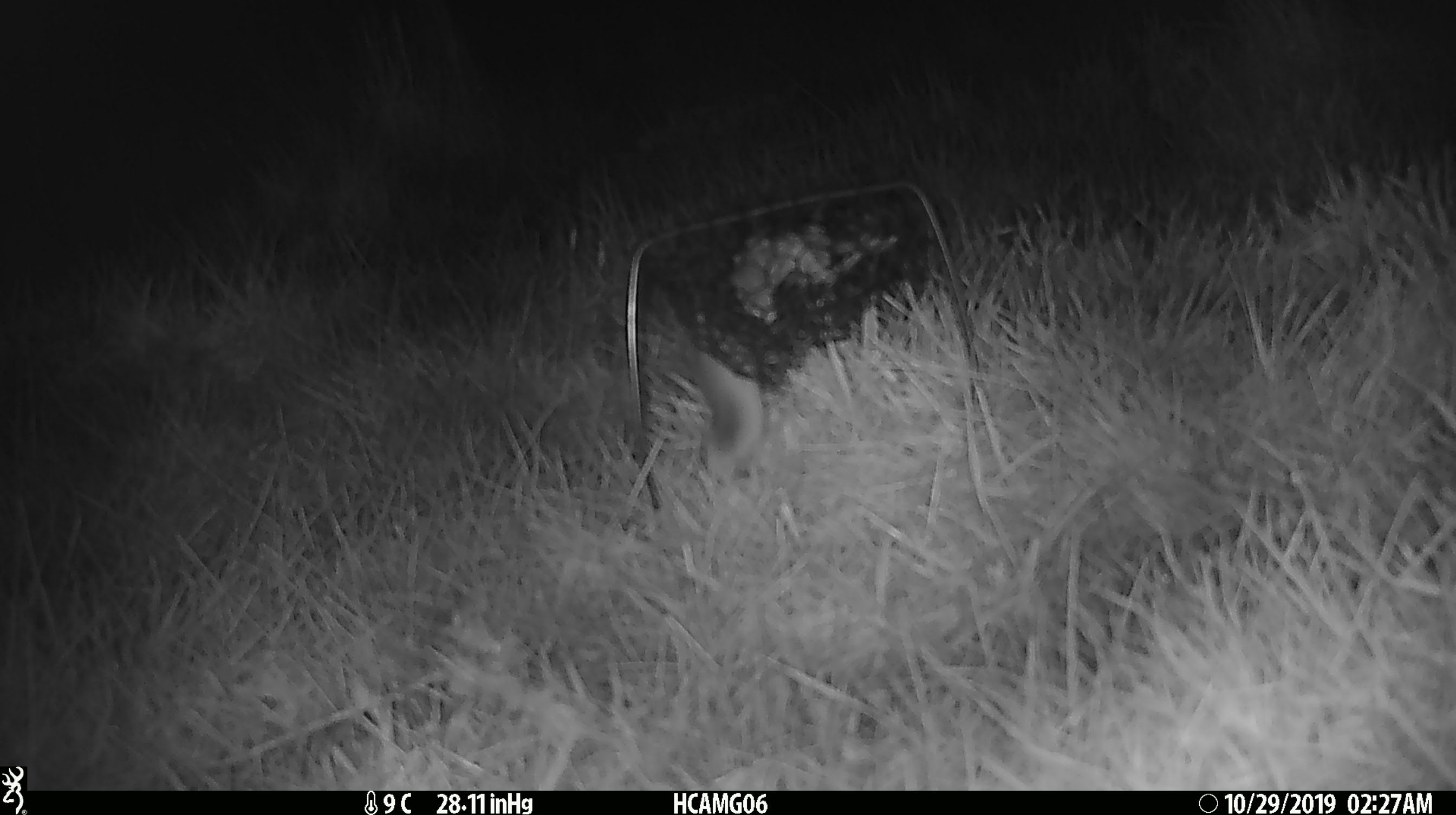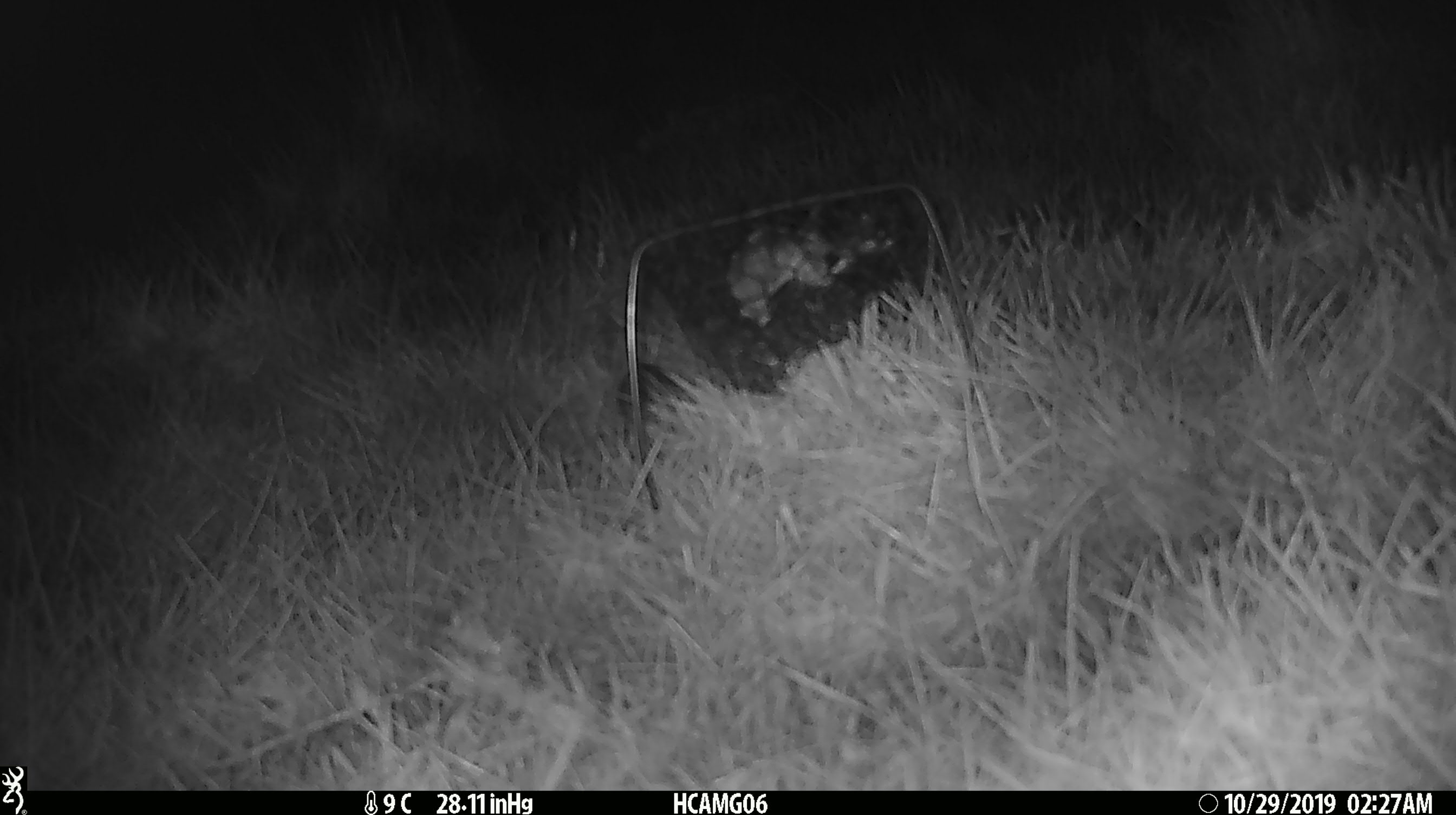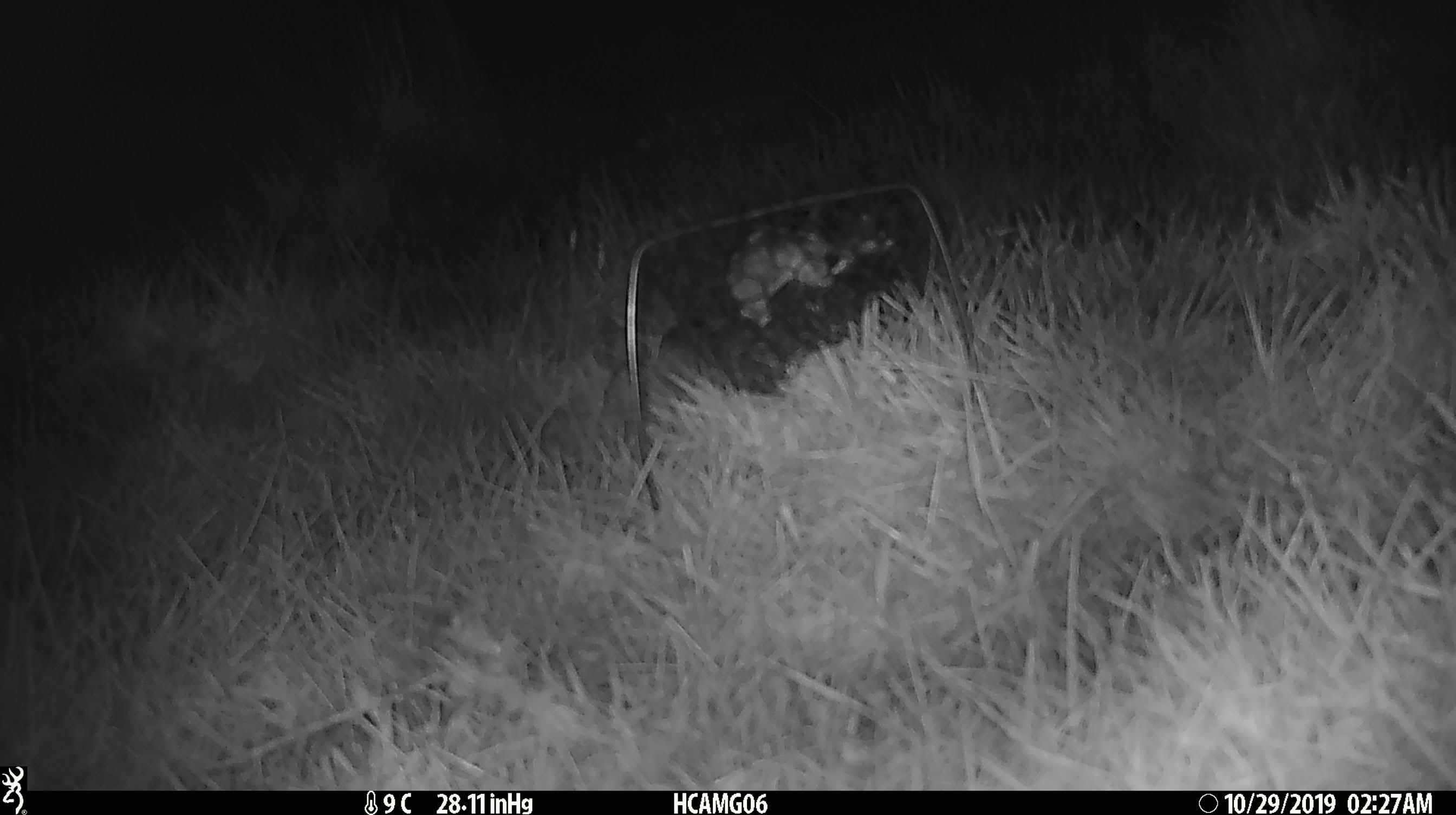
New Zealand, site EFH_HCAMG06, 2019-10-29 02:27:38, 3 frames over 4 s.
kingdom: Animalia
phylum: Chordata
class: Mammalia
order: Rodentia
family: Muridae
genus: Mus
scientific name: Mus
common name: mouse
Mouse (Mus).